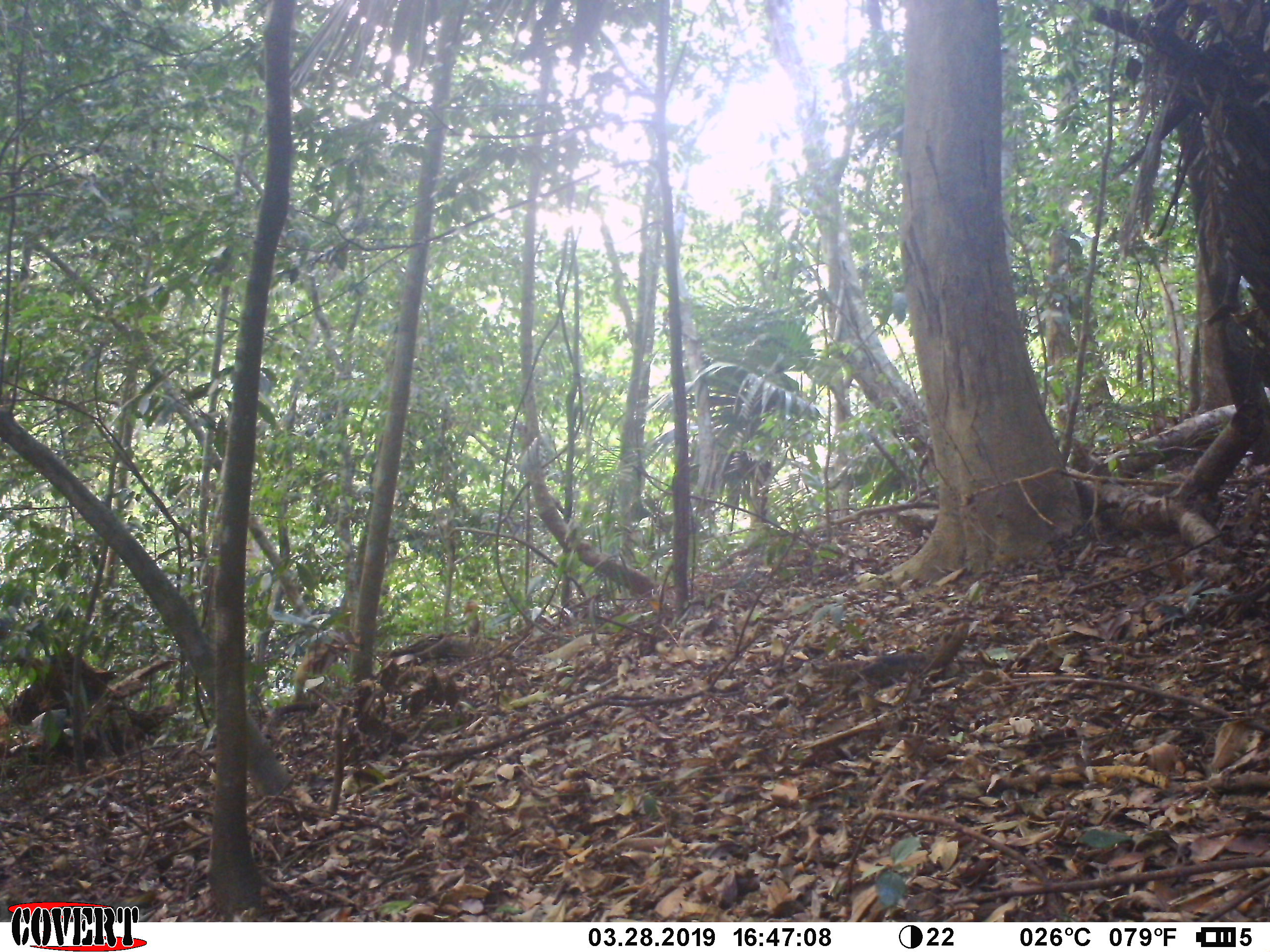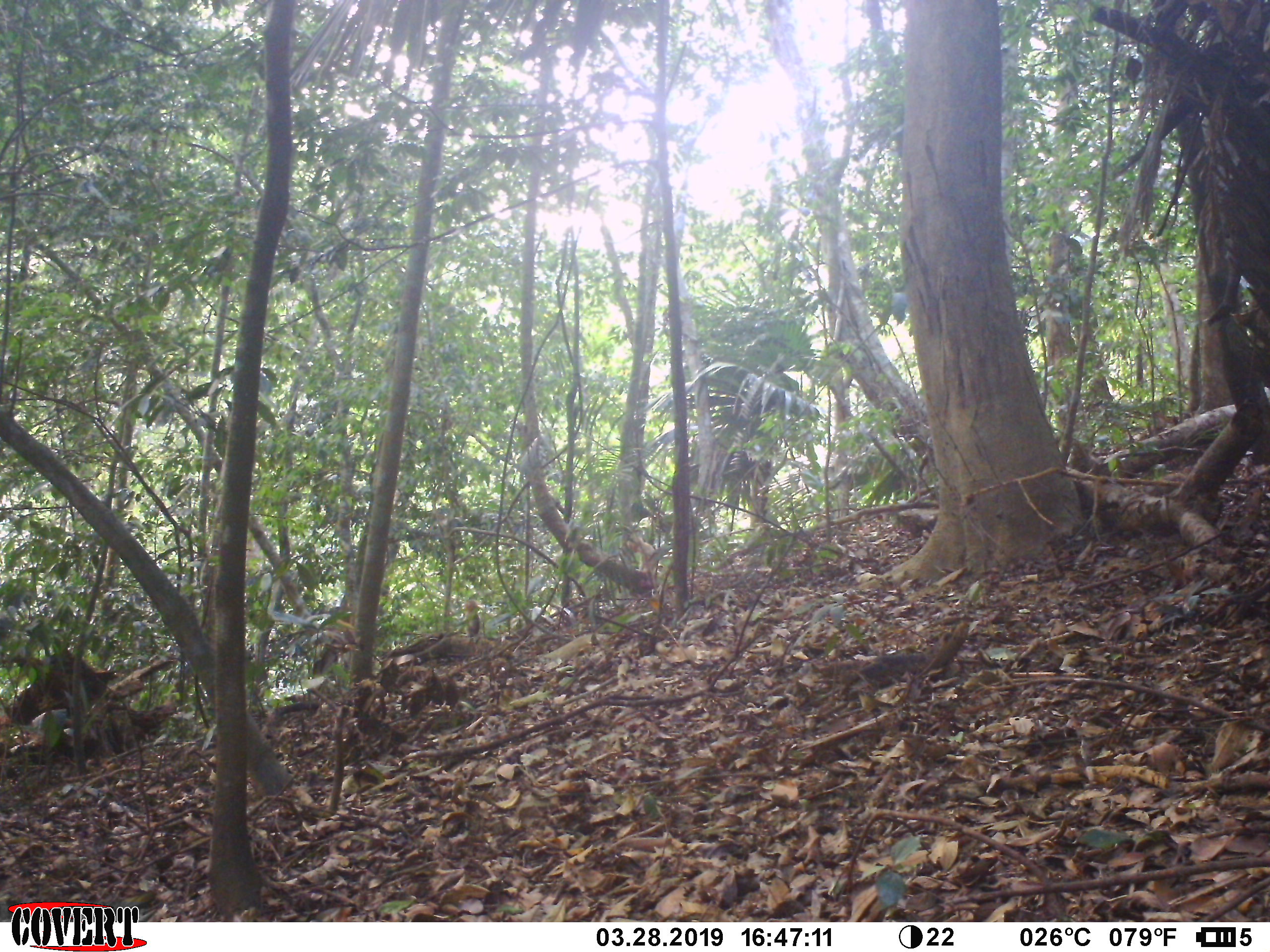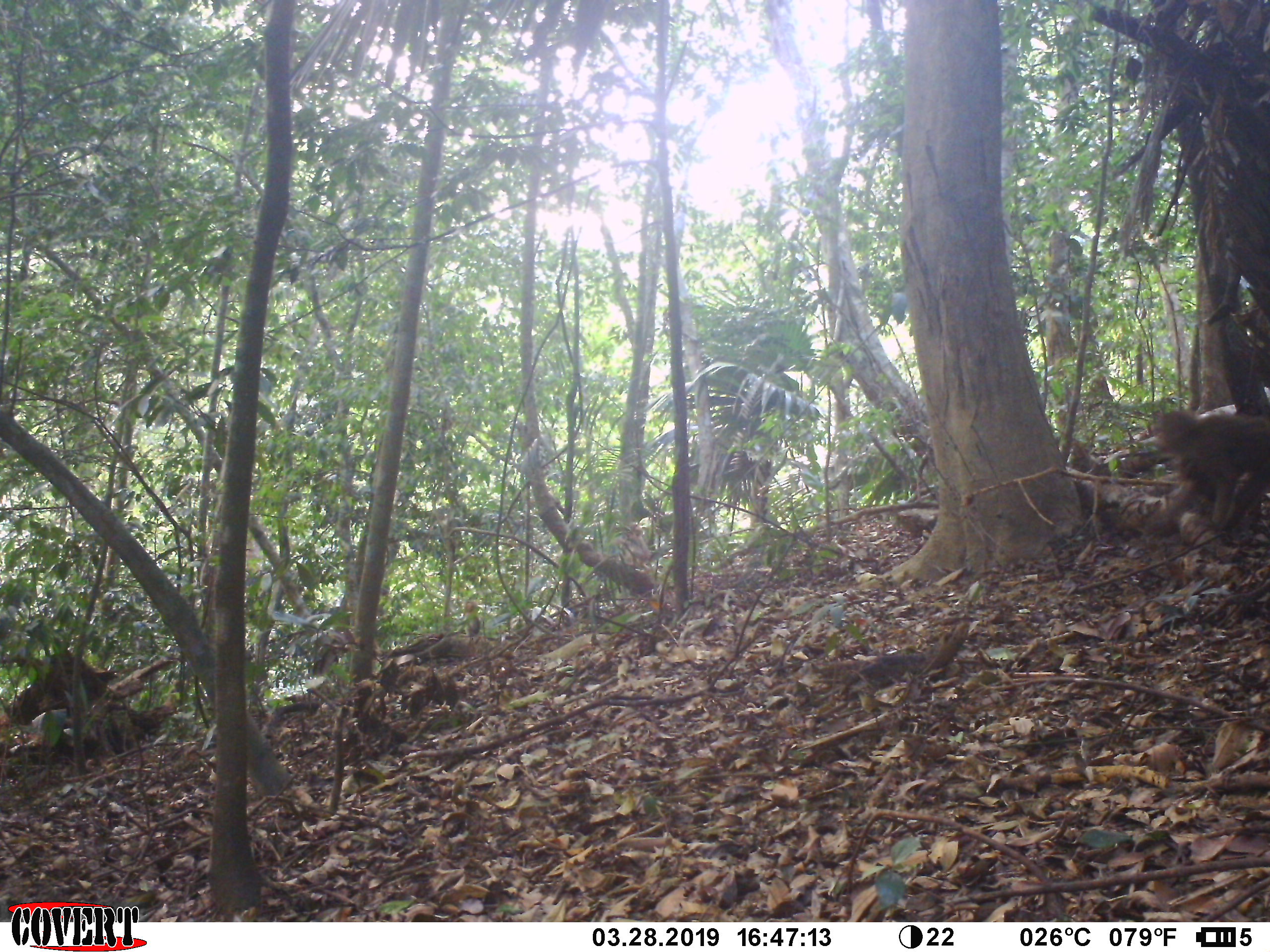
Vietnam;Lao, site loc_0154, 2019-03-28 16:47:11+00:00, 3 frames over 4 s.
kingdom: Animalia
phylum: Chordata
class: Mammalia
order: Primates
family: Cercopithecidae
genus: Macaca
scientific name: Macaca nemestrina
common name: pig-tailed macaque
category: pig tailed macaque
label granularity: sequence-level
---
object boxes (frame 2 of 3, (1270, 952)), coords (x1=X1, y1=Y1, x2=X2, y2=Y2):
pig tailed macaque: (x1=627, y1=535, x2=656, y2=575)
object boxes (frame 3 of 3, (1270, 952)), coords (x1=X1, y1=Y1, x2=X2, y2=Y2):
pig tailed macaque: (x1=617, y1=524, x2=651, y2=570)